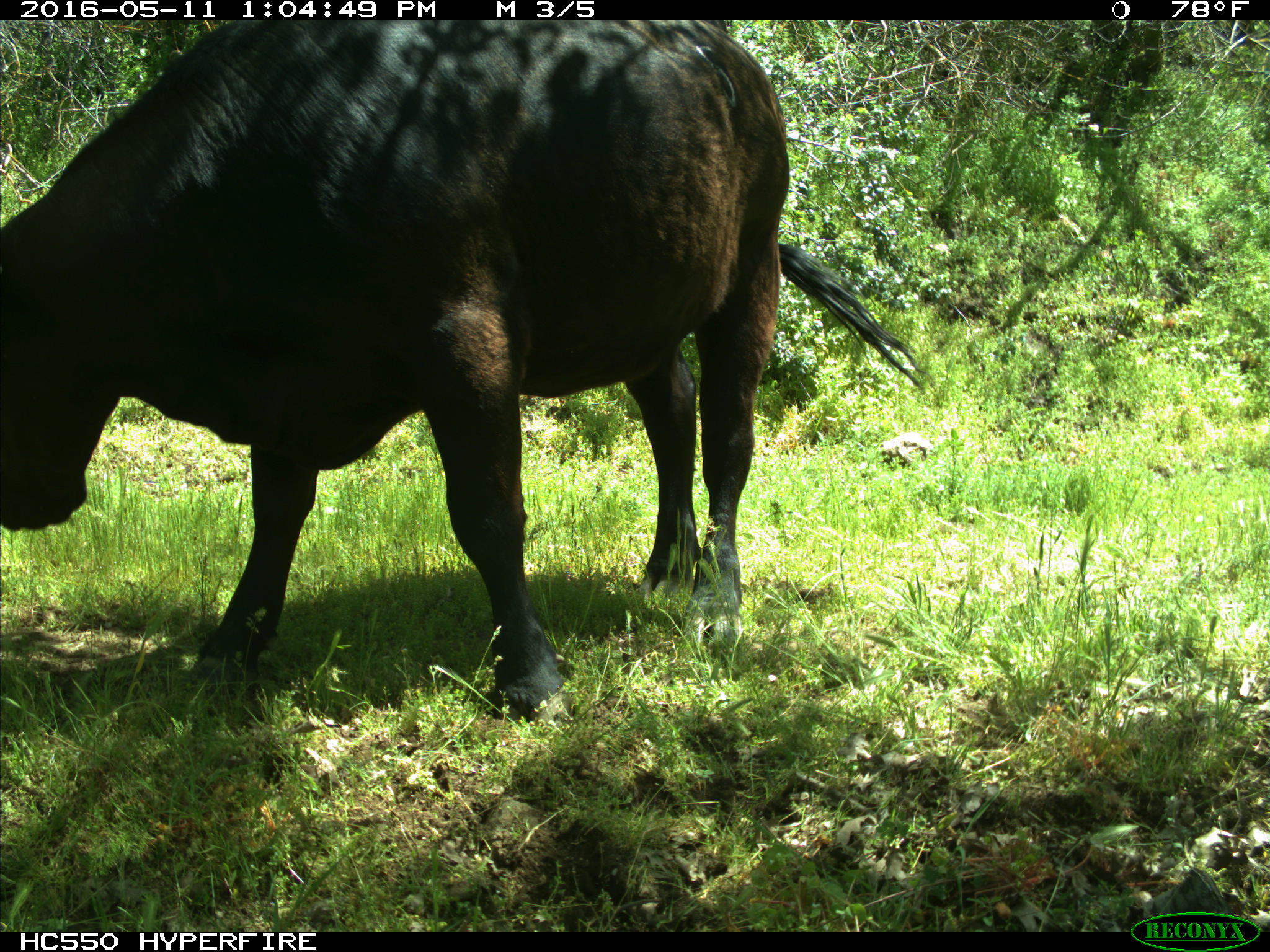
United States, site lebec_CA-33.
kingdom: Animalia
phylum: Chordata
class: Mammalia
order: Artiodactyla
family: Bovidae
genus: Bos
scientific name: Bos taurus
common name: domestic cow